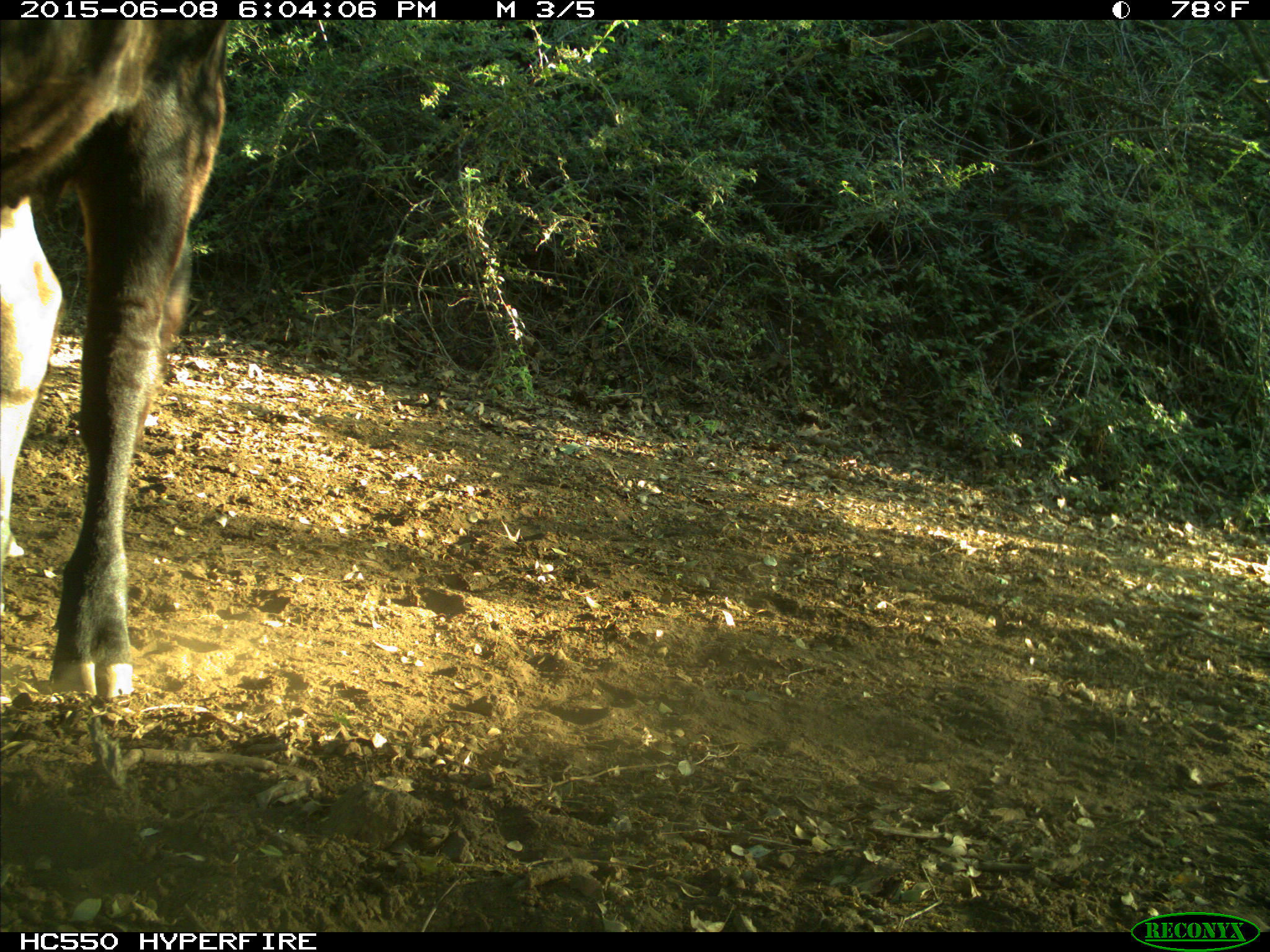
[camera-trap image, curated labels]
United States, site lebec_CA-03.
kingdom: Animalia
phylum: Chordata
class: Mammalia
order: Artiodactyla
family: Bovidae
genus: Bos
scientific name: Bos taurus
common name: domestic cow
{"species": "Bos taurus (domestic cow)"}